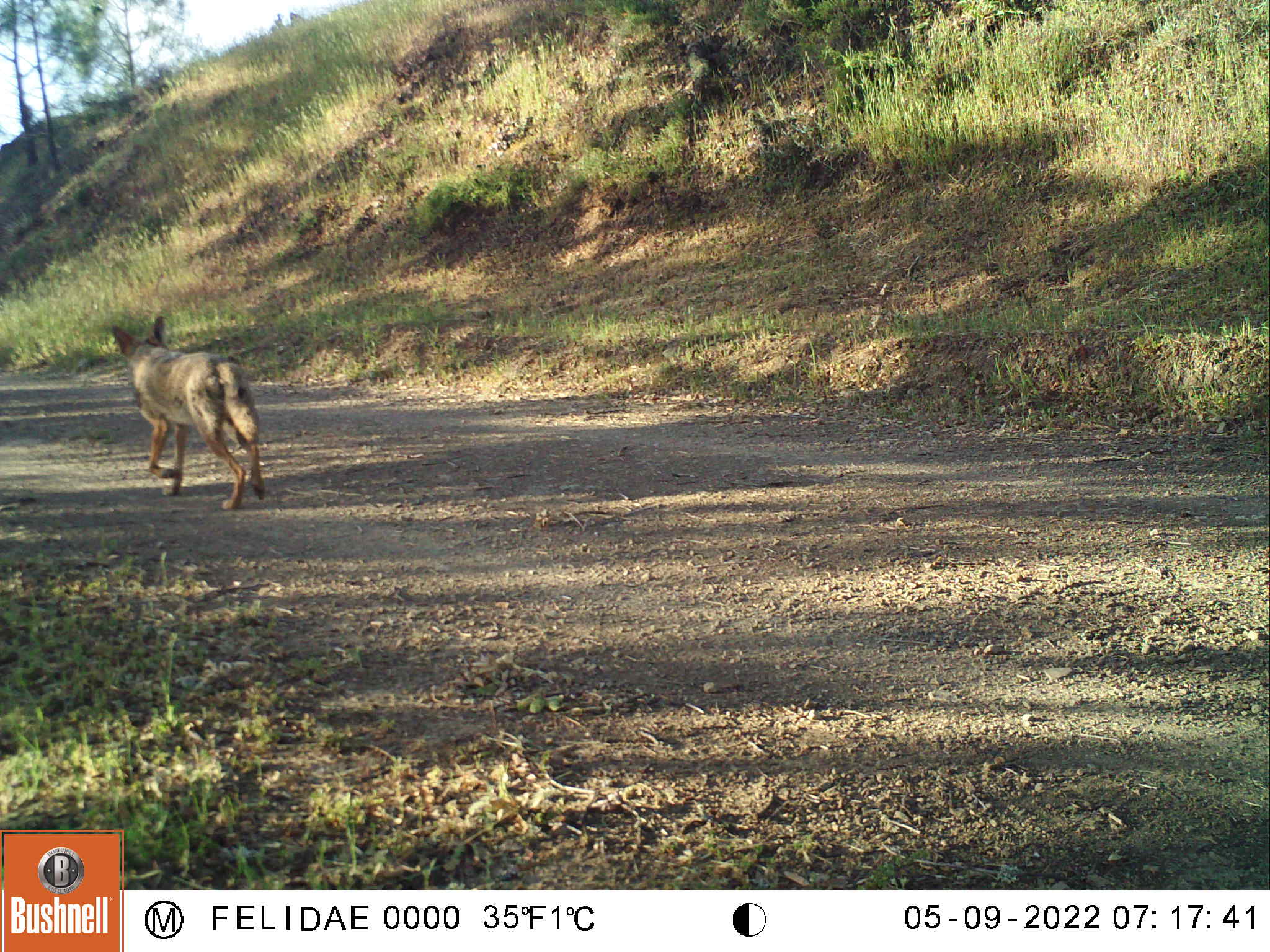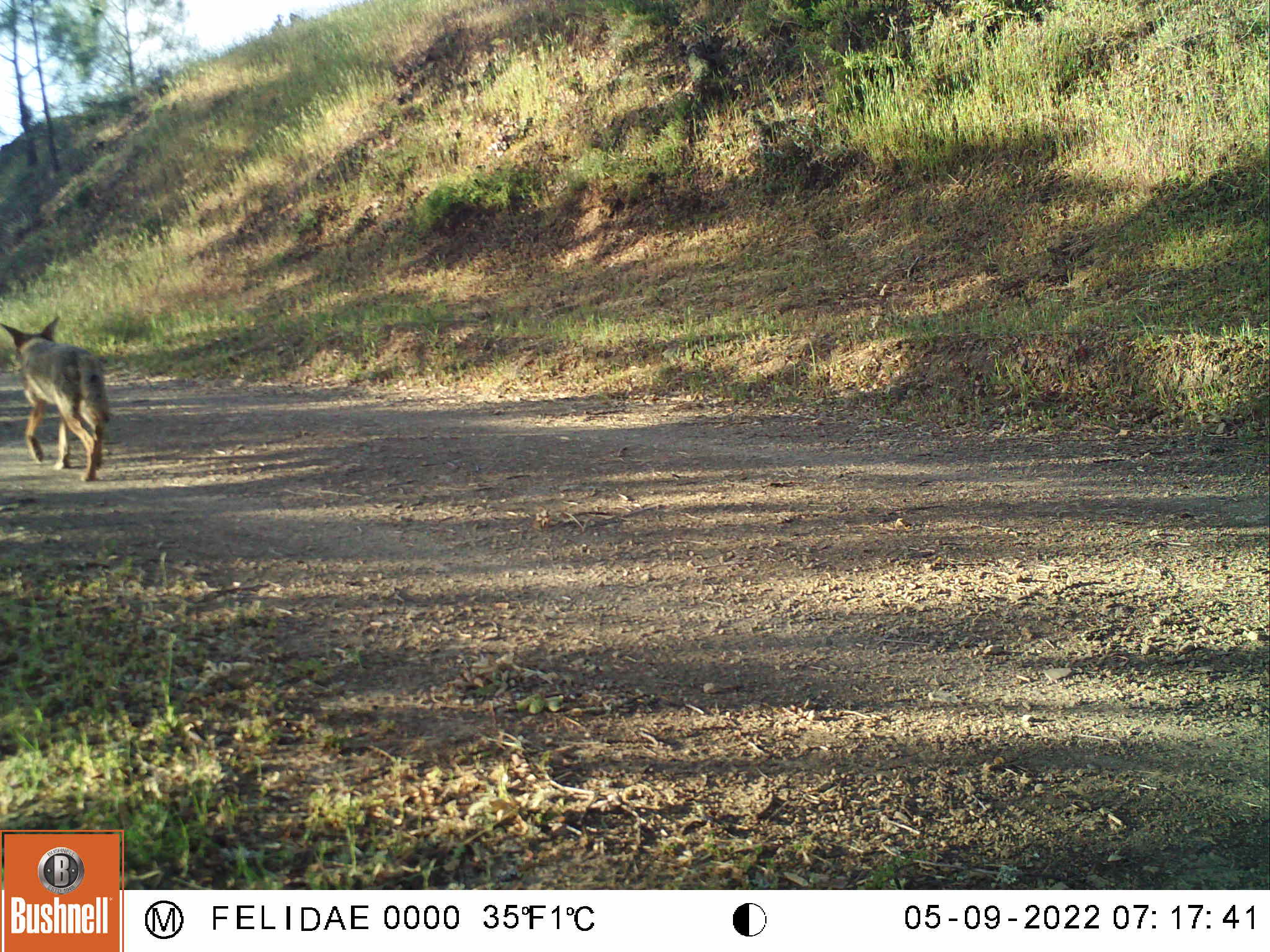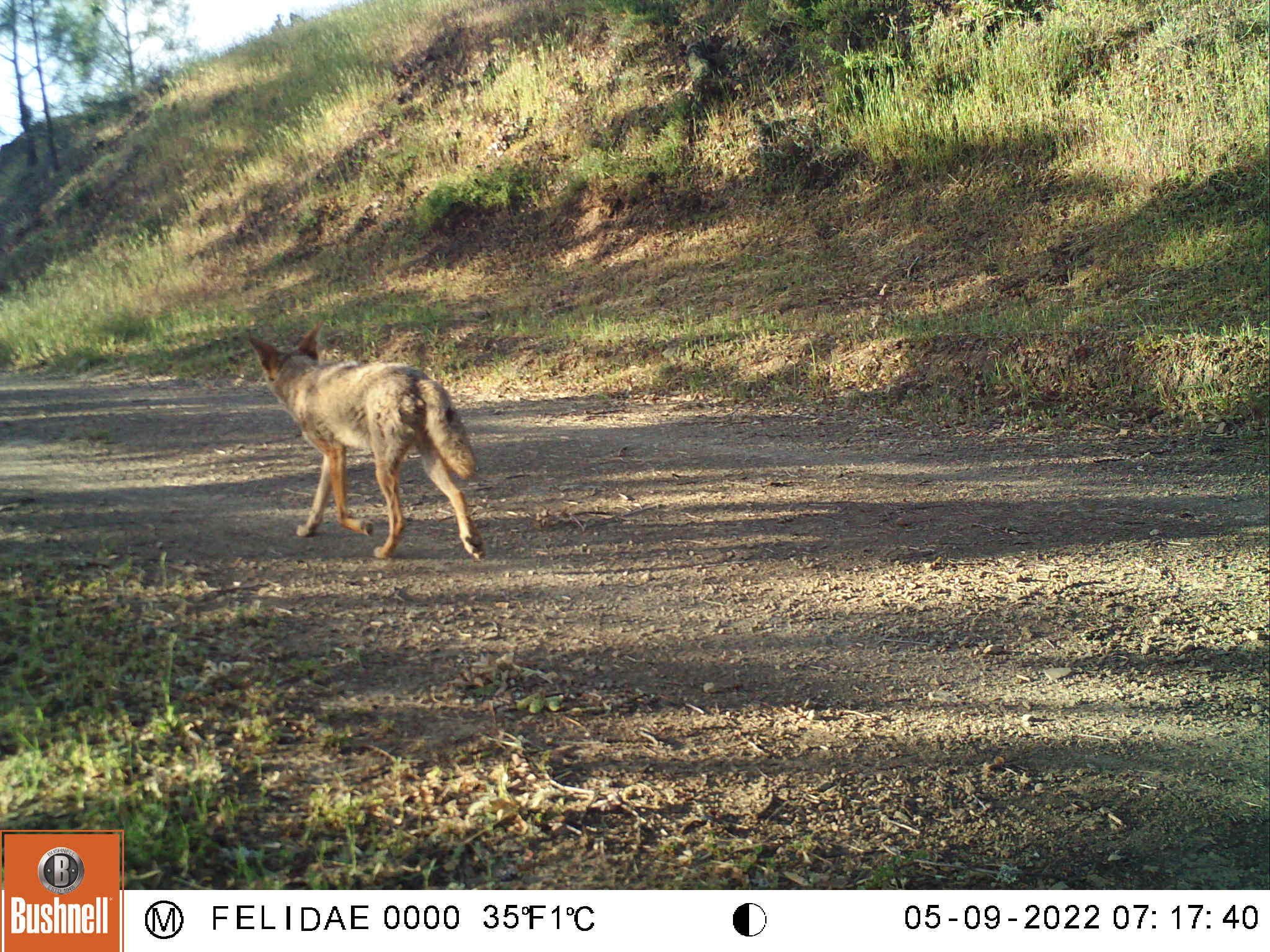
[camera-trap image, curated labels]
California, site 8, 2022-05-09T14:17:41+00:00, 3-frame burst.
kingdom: Animalia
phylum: Chordata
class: Mammalia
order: Carnivora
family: Canidae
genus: Canis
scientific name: Canis latrans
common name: coyote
Coyote (Canis latrans).